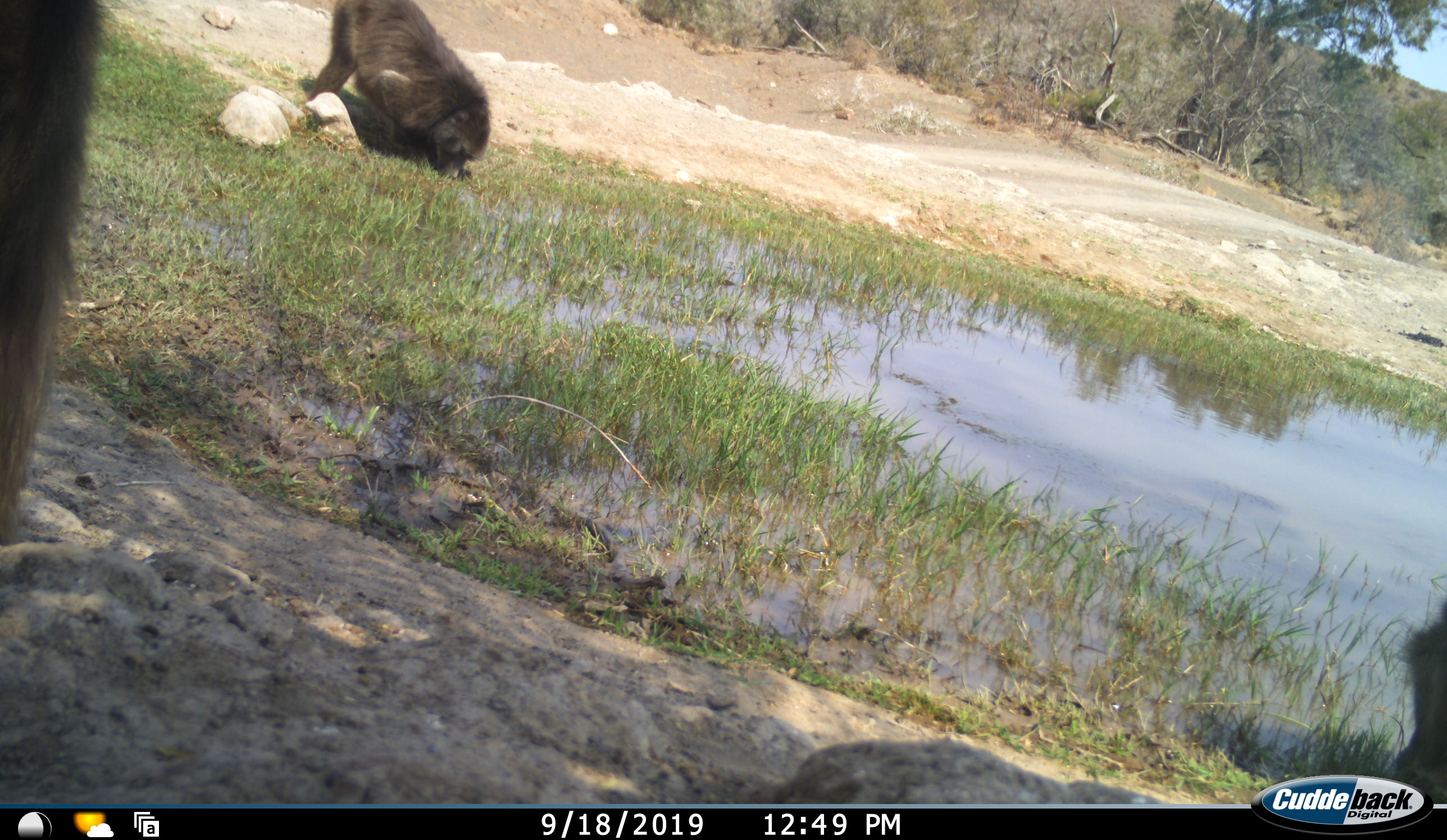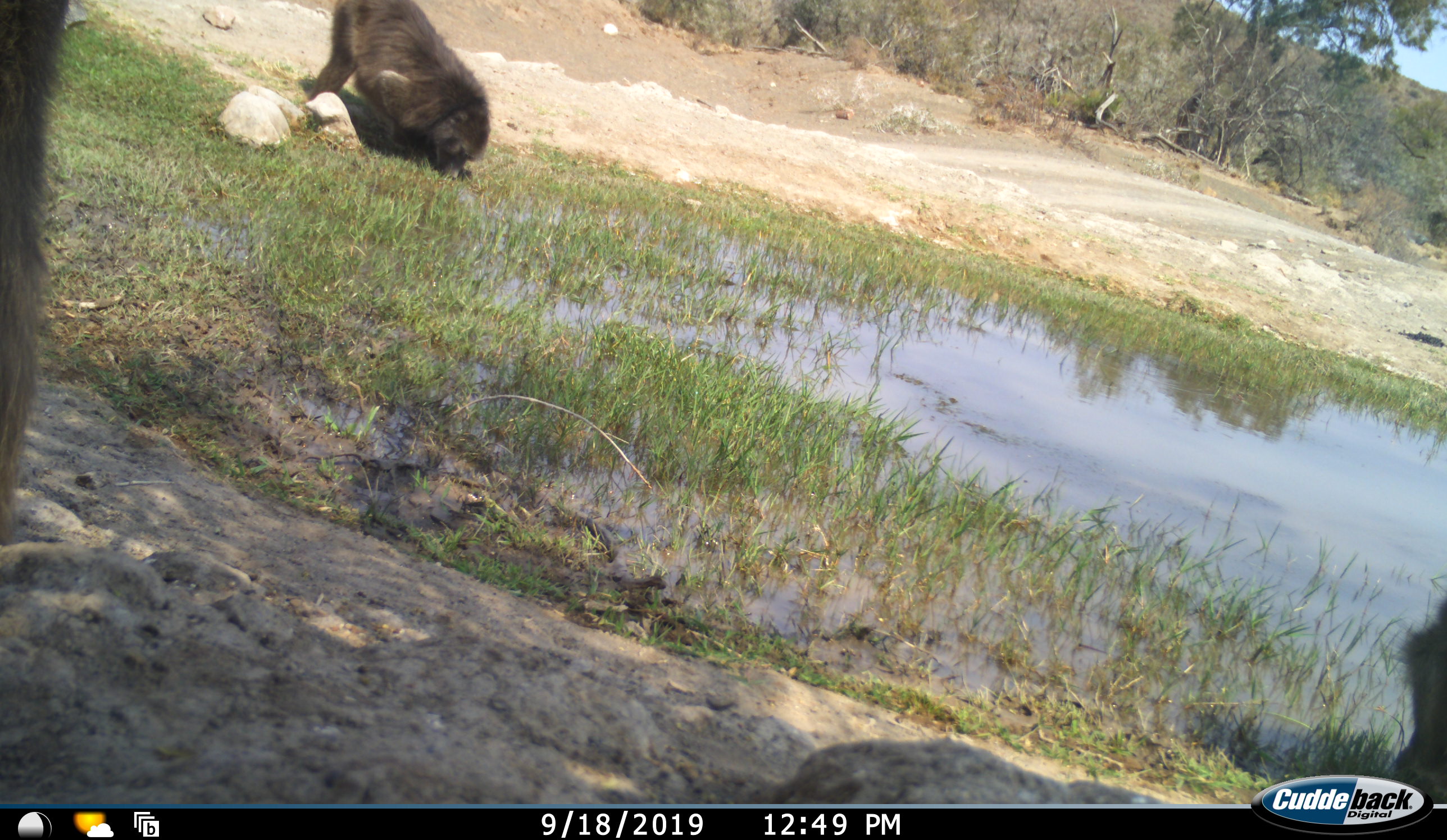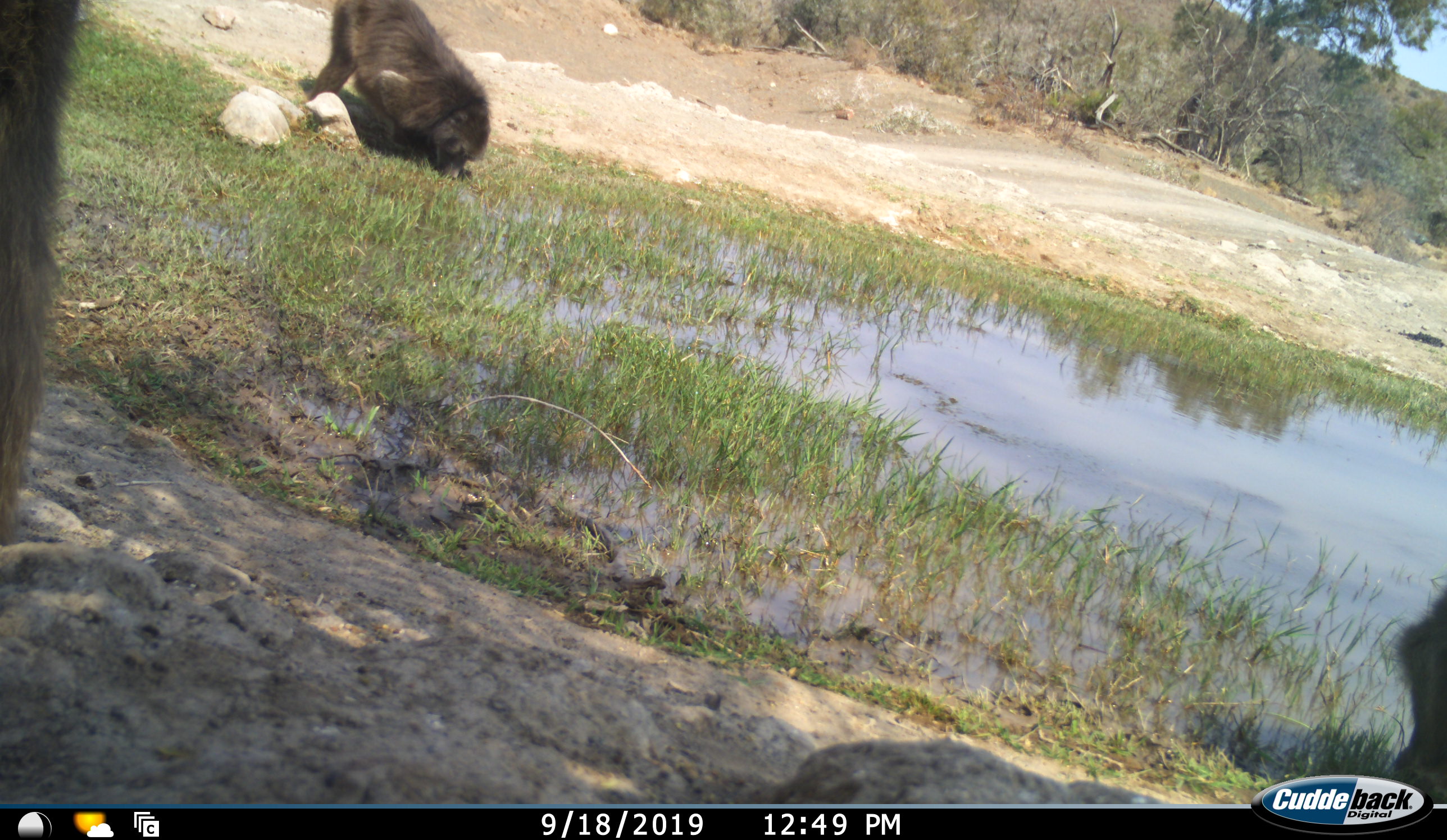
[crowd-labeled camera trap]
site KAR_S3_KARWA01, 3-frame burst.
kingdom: Animalia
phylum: Chordata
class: Mammalia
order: Primates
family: Cercopithecidae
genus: Papio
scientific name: Papio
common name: baboon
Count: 3.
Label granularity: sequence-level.